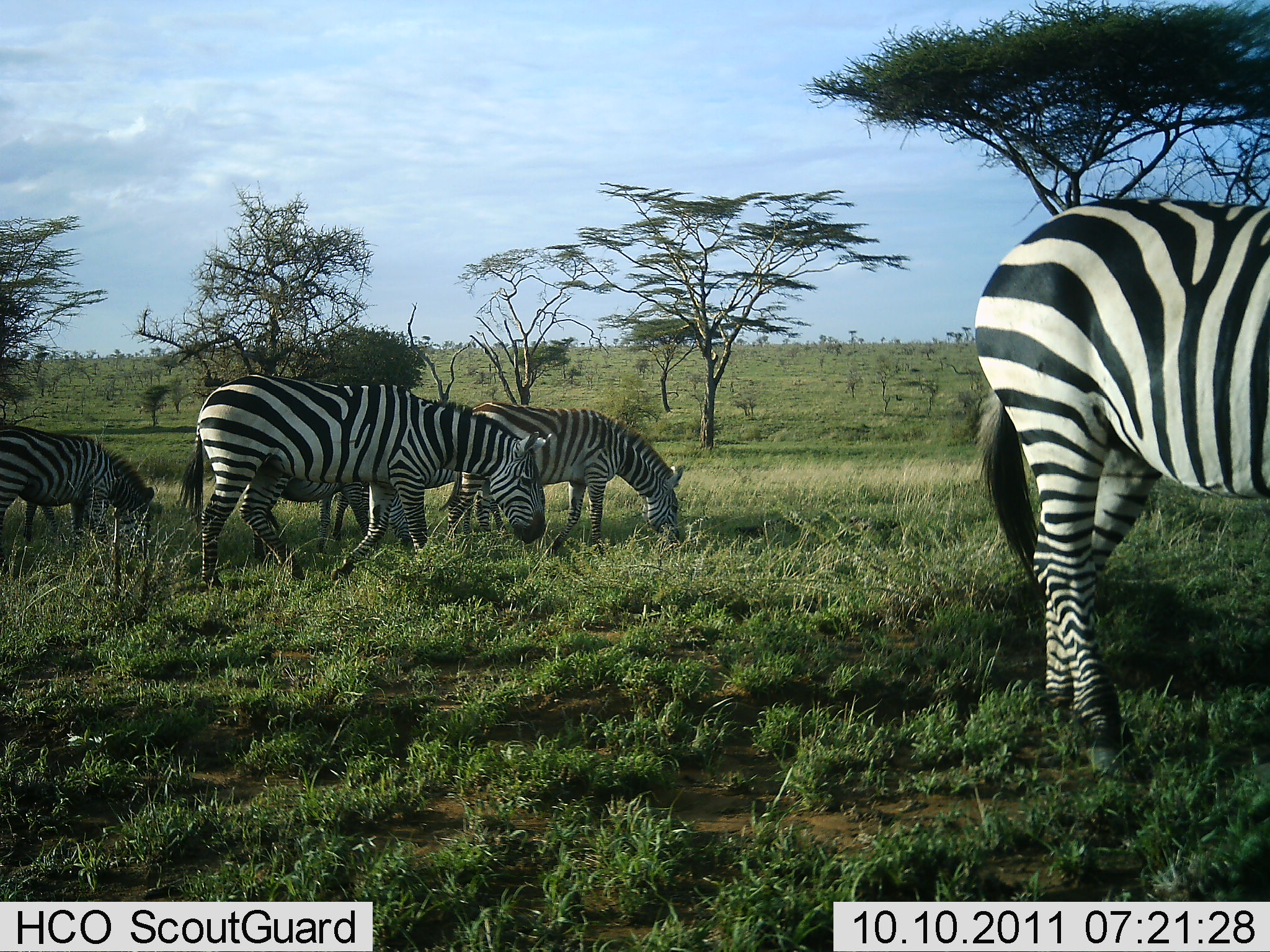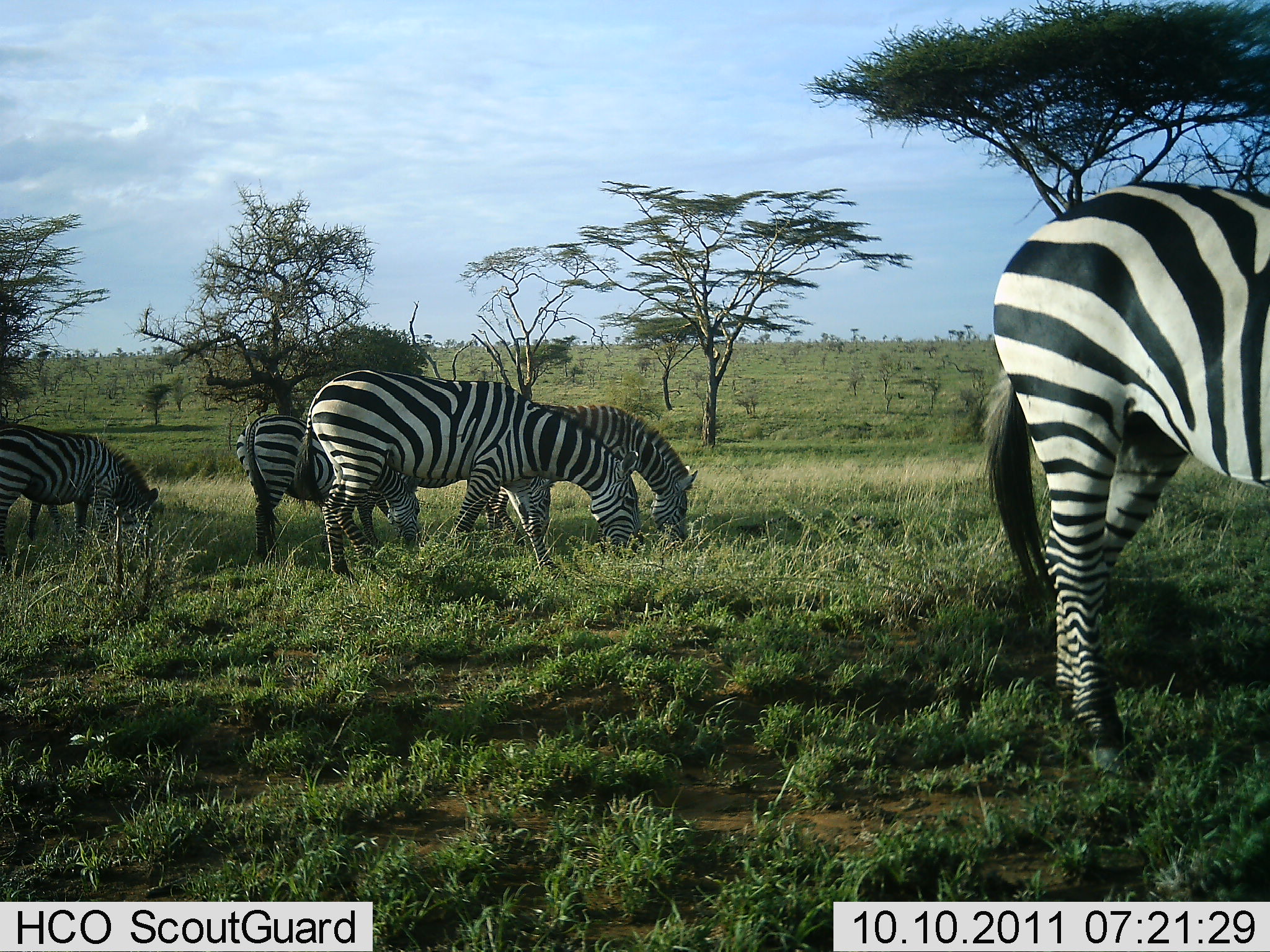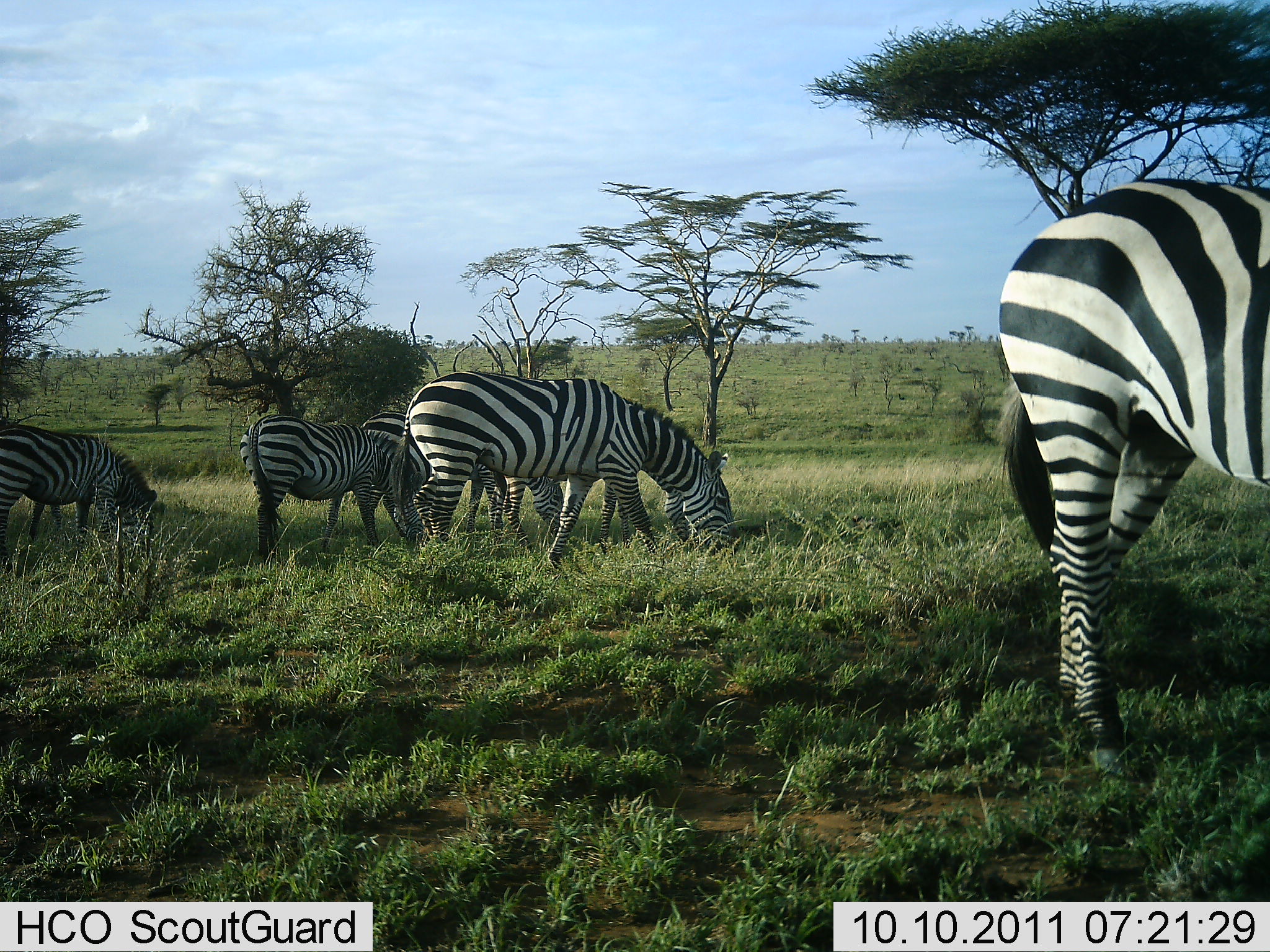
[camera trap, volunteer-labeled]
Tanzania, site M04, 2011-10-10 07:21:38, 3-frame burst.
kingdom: Animalia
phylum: Chordata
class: Mammalia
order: Perissodactyla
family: Equidae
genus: Equus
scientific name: Equus quagga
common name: plains zebra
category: zebra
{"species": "zebra (plains zebra) (Equus quagga)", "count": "5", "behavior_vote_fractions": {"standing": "13%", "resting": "0%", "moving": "33%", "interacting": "0%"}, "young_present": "0%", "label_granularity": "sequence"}